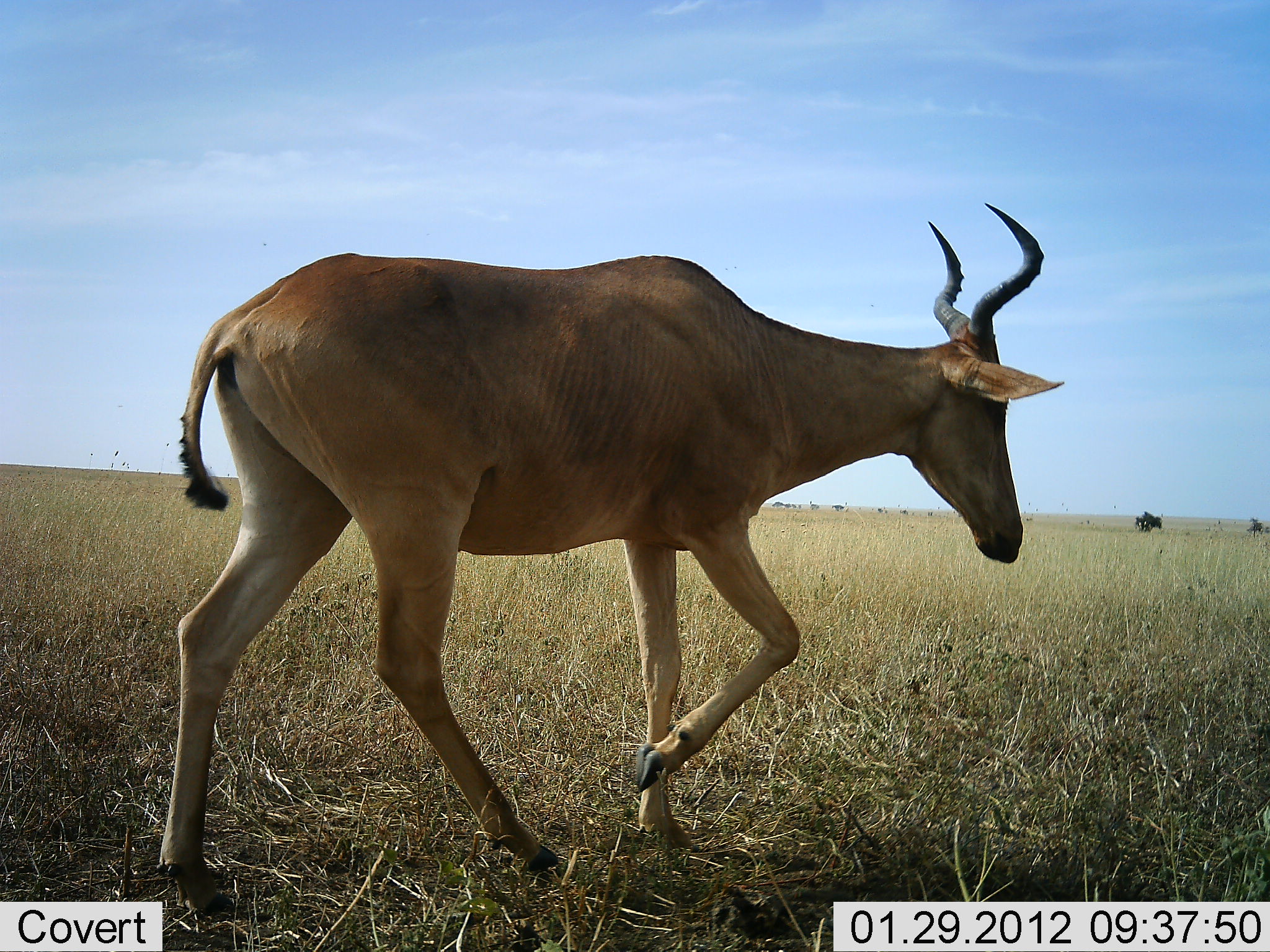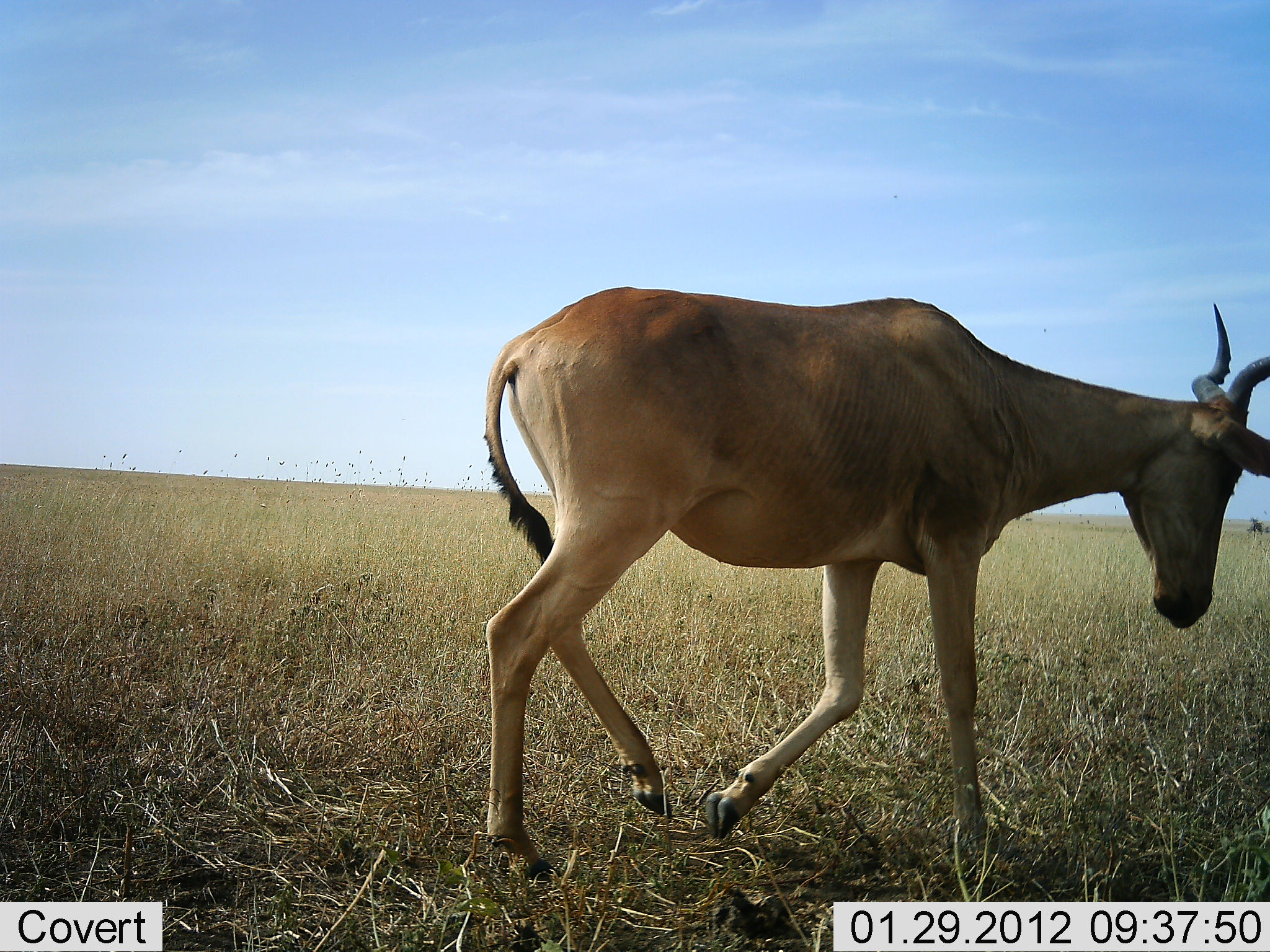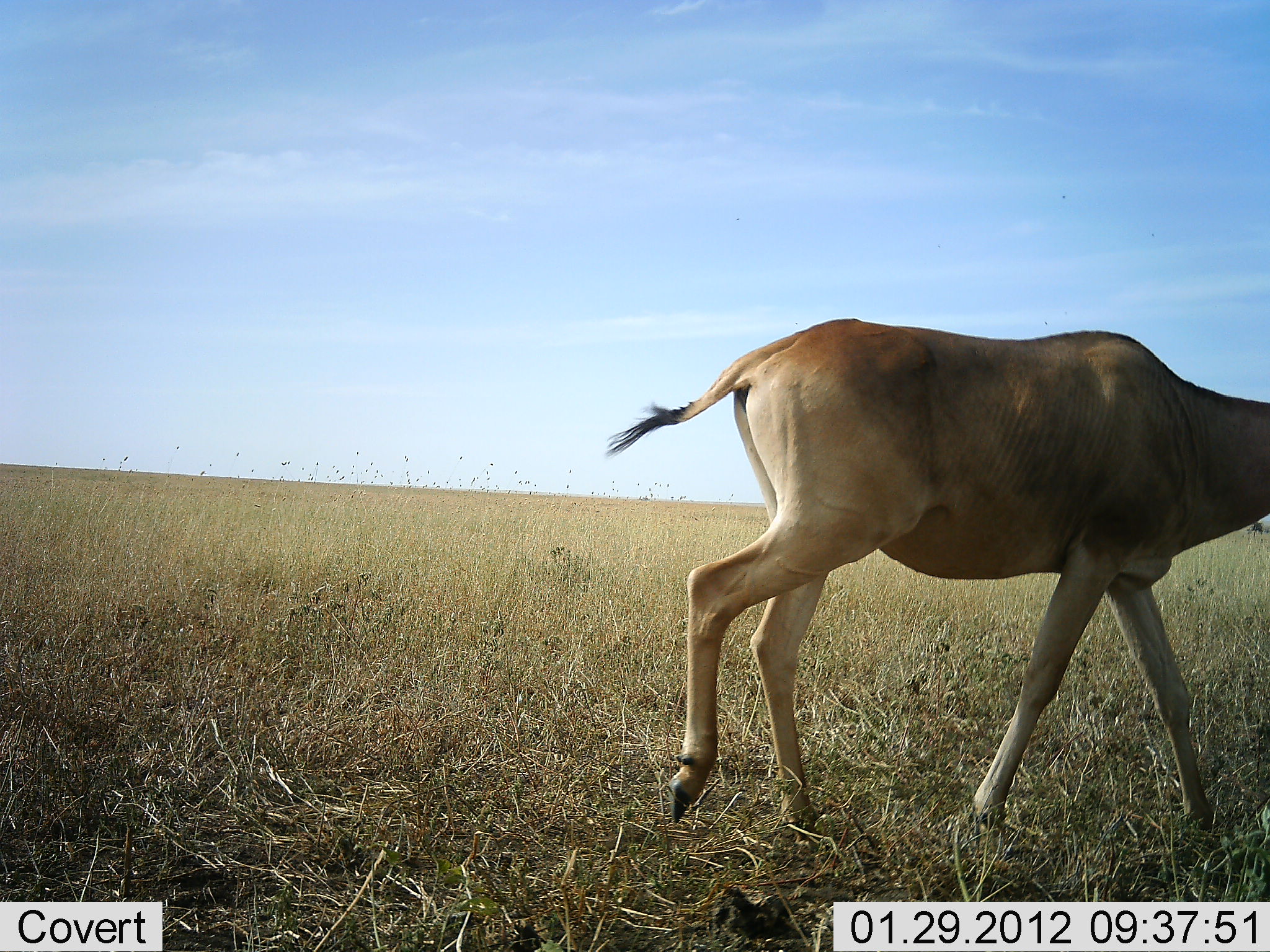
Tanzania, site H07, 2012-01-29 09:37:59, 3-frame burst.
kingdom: Animalia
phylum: Chordata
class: Mammalia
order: Artiodactyla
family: Bovidae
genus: Alcelaphus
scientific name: Alcelaphus buselaphus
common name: hartebeest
Hartebeest (Alcelaphus buselaphus), count 1. Behavior (volunteer vote fractions): standing 0%, resting 0%, moving 100%, interacting 0%. Young present (vote fraction): 0%. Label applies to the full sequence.